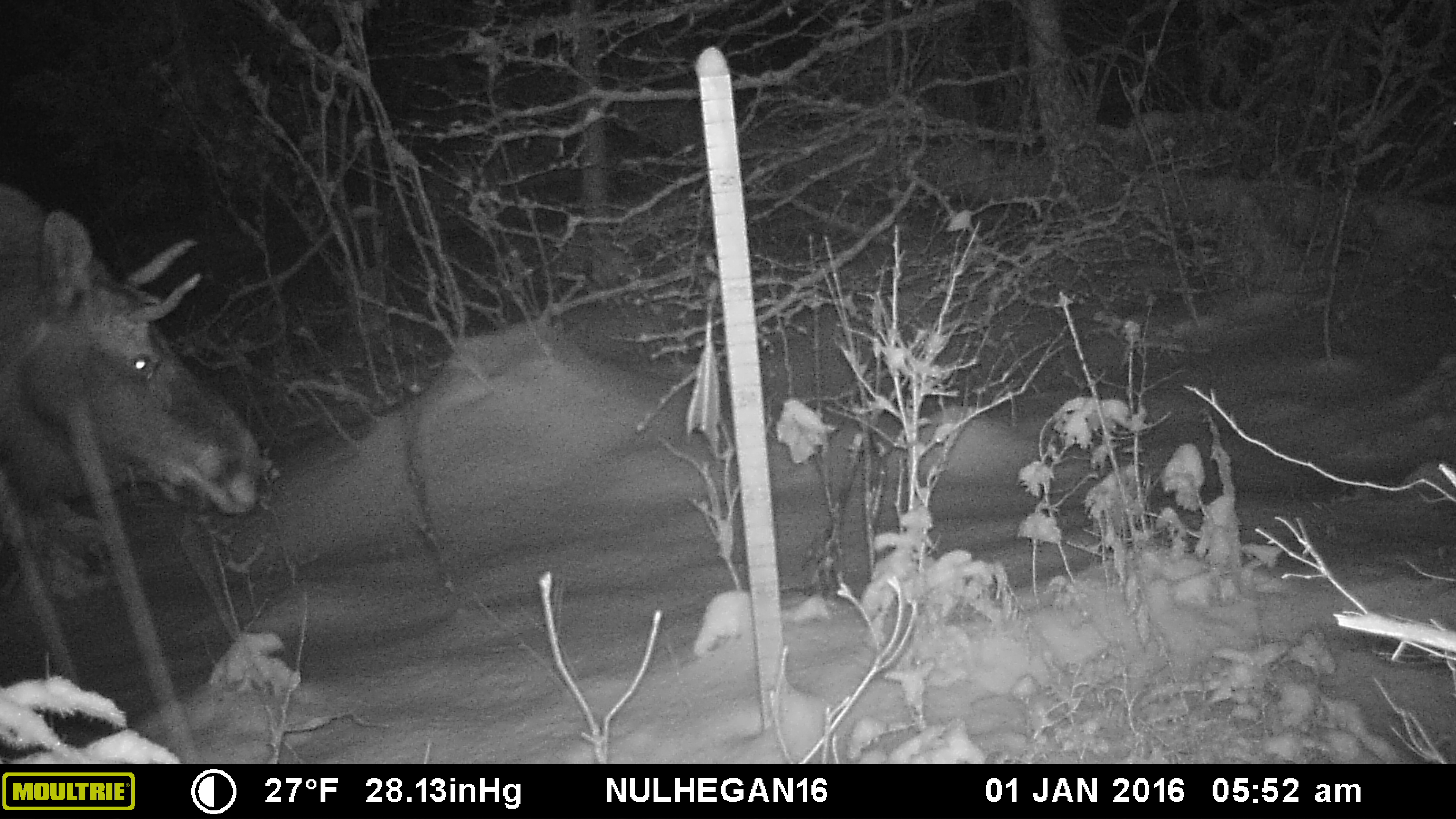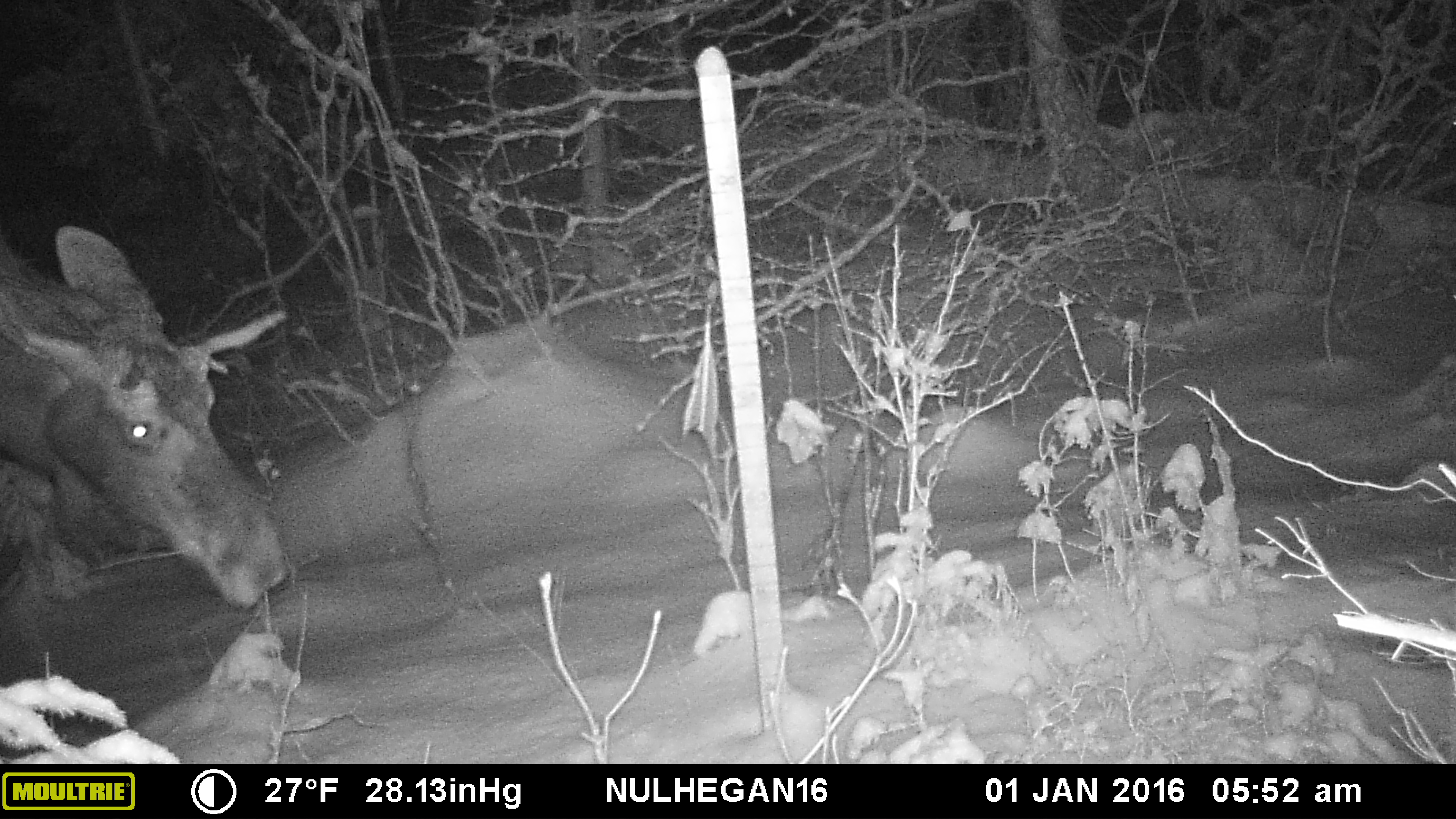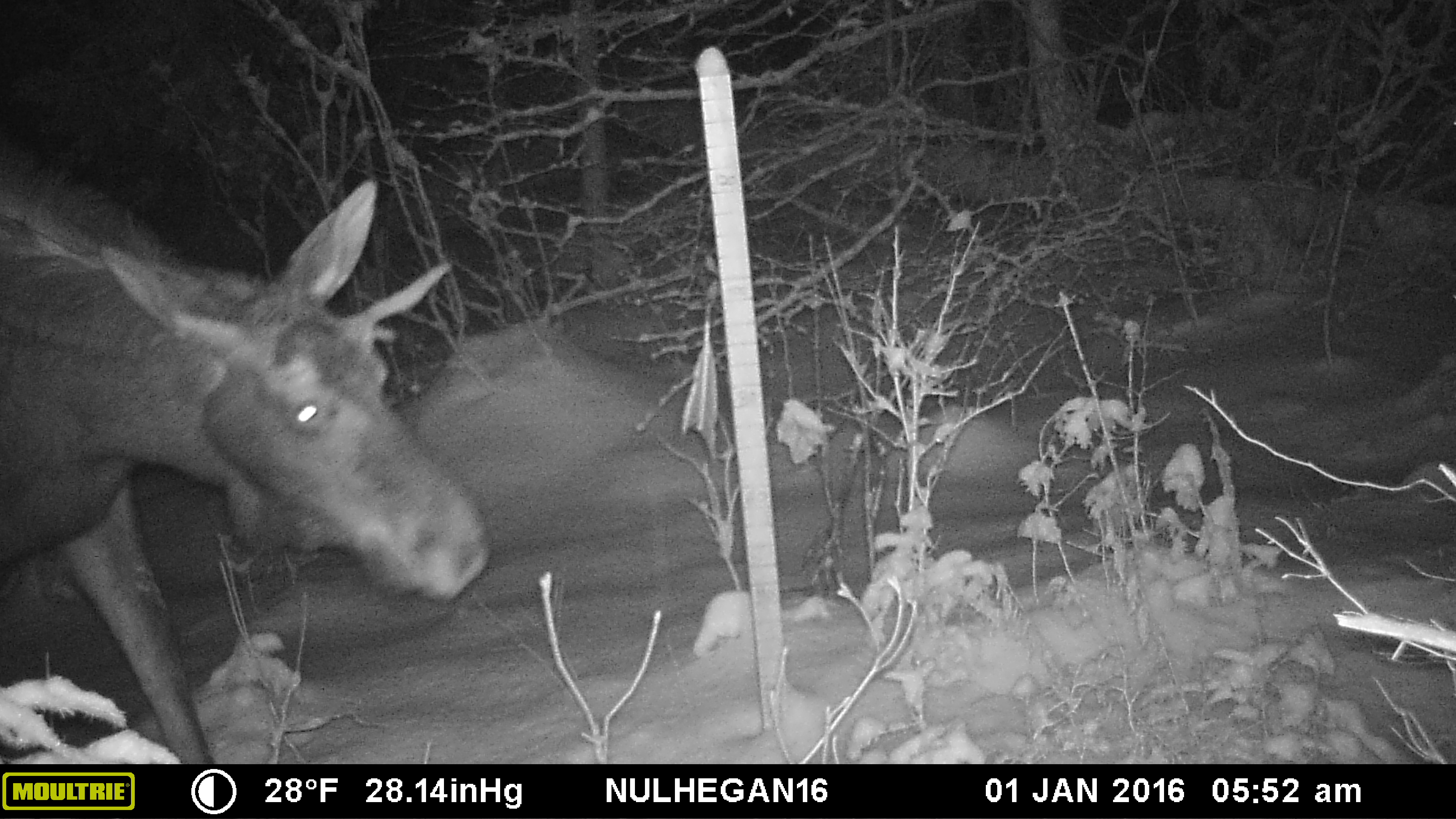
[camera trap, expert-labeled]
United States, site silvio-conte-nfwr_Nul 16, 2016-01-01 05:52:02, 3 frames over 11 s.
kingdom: Animalia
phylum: Chordata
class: Mammalia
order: Artiodactyla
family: Cervidae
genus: Alces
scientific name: Alces alces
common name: moose